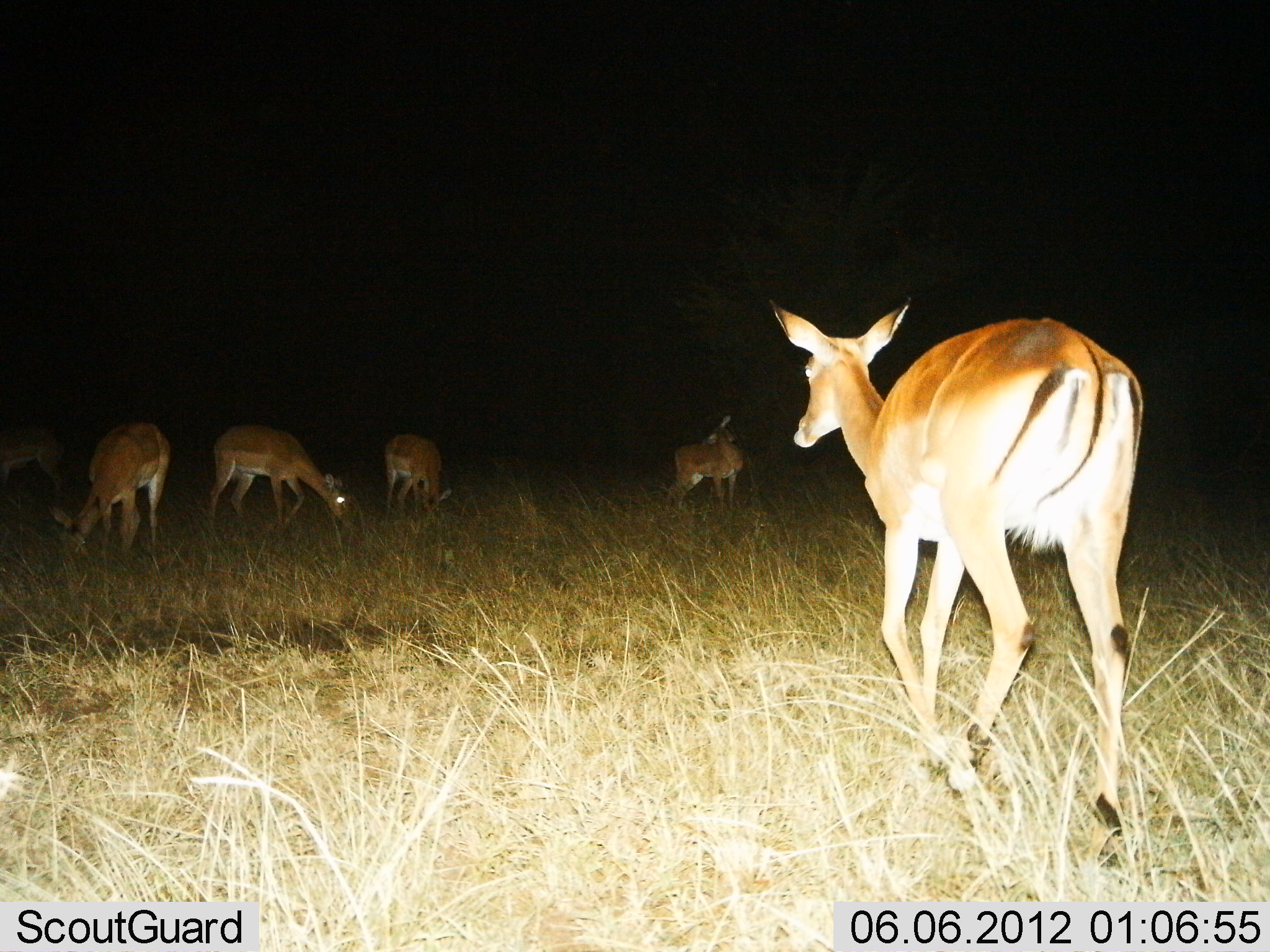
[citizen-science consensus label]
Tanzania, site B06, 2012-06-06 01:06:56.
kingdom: Animalia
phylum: Chordata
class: Mammalia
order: Artiodactyla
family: Bovidae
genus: Aepyceros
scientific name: Aepyceros melampus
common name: impala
Impala (Aepyceros melampus), count 6. Behavior (volunteer vote fractions): standing 30%, resting 0%, moving 80%, interacting 0%. Young present (vote fraction): 0%. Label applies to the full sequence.